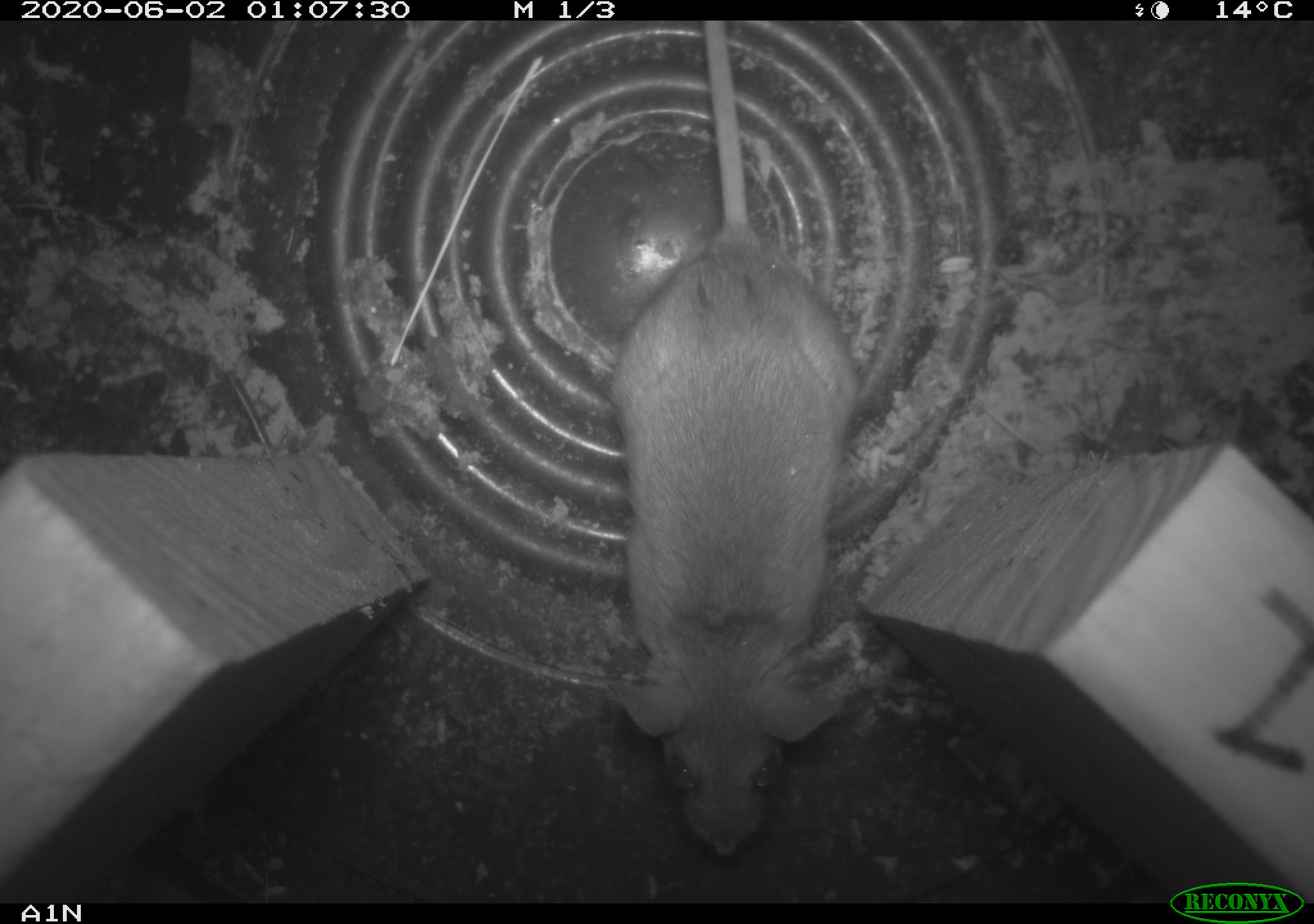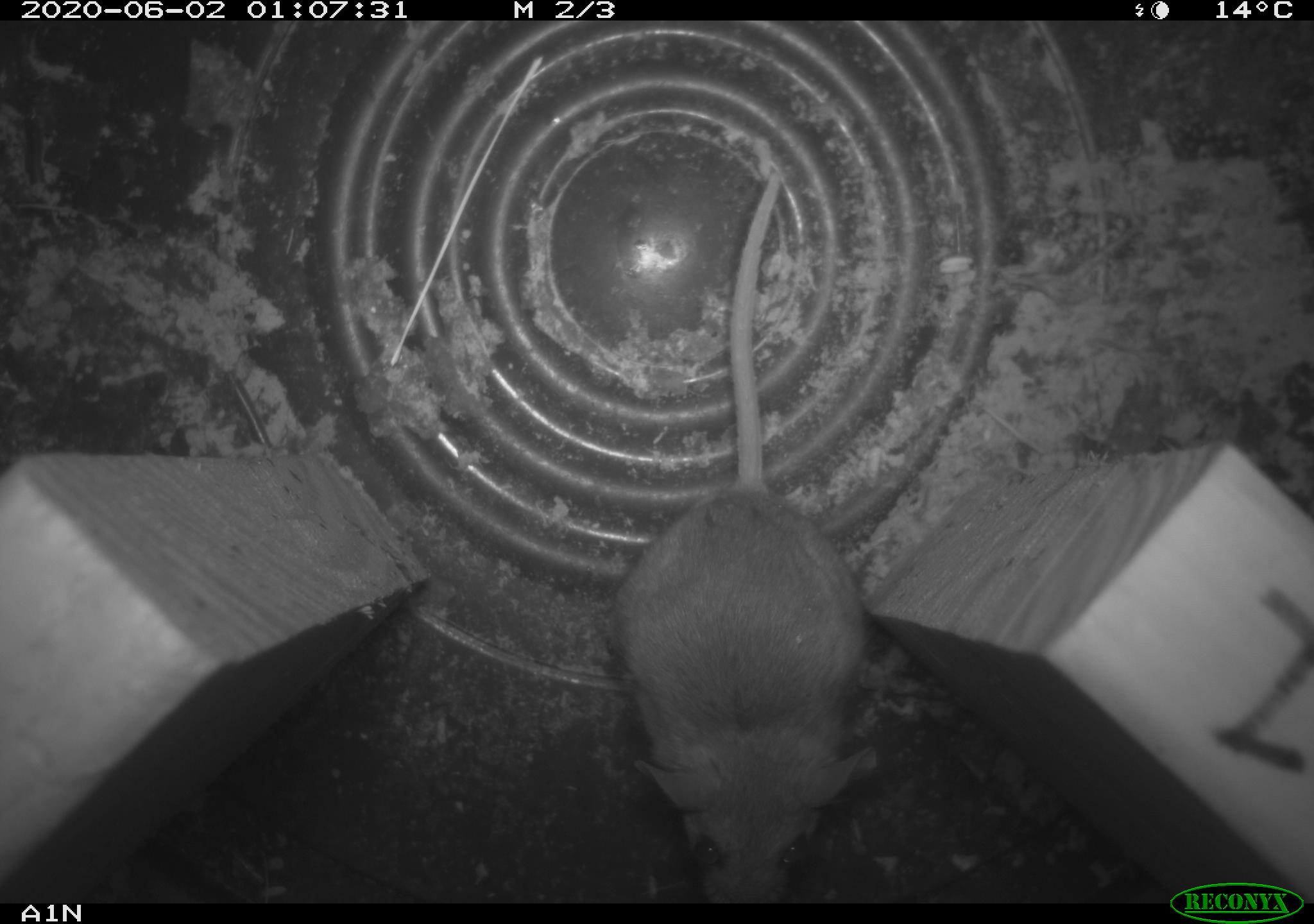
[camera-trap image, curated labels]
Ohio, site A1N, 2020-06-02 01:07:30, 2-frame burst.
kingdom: Animalia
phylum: Chordata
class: Mammalia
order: Rodentia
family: Cricetidae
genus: Peromyscus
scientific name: Peromyscus leucopus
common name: white-footed mouse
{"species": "white-footed mouse (Peromyscus leucopus)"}